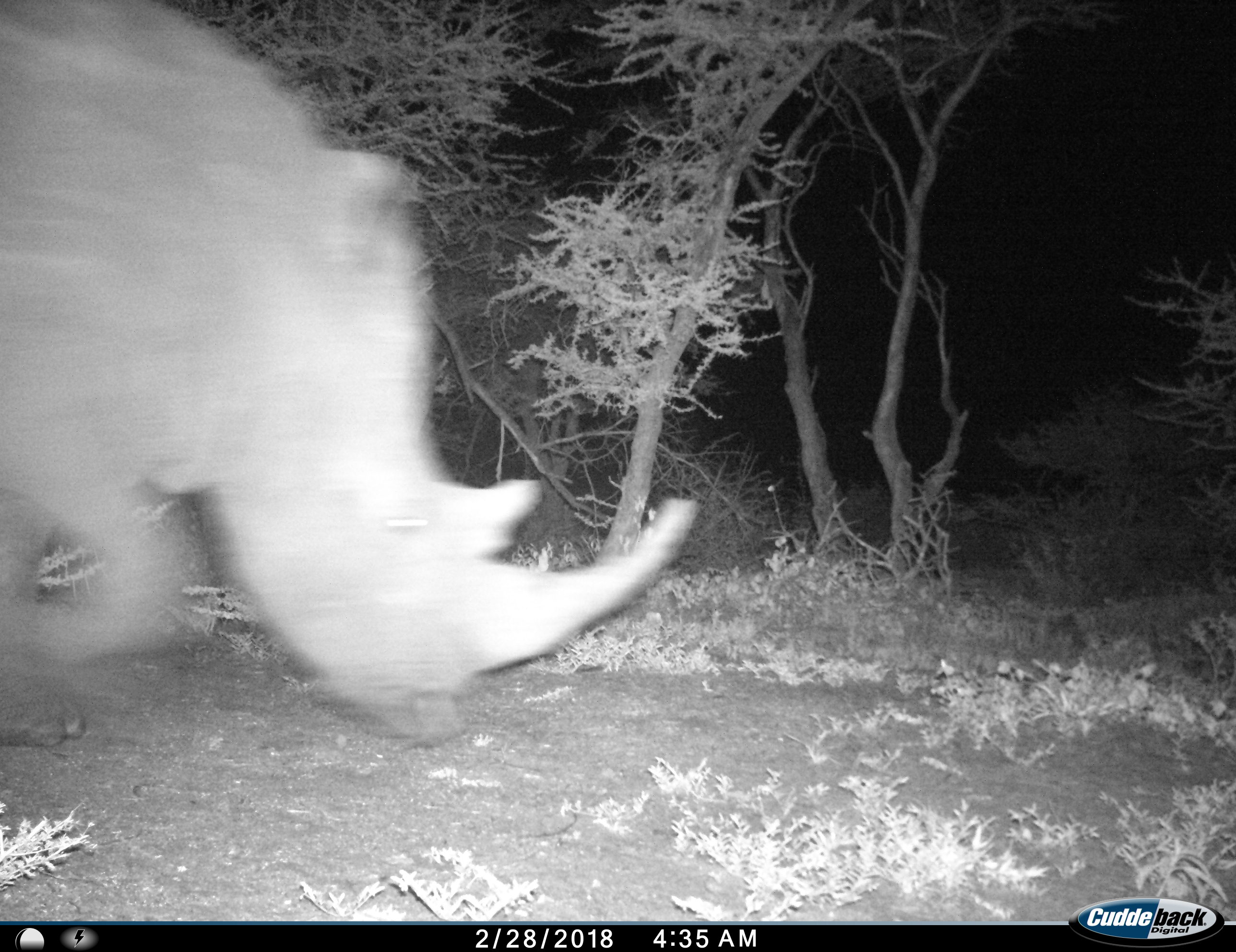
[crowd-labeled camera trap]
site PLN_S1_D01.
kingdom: Animalia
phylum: Chordata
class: Mammalia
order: Perissodactyla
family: Rhinocerotidae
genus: Diceros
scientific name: Diceros bicornis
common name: black rhinoceros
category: rhinocerosblack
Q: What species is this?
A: Rhinocerosblack (black rhinoceros) (Diceros bicornis).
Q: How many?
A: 1.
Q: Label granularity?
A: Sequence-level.